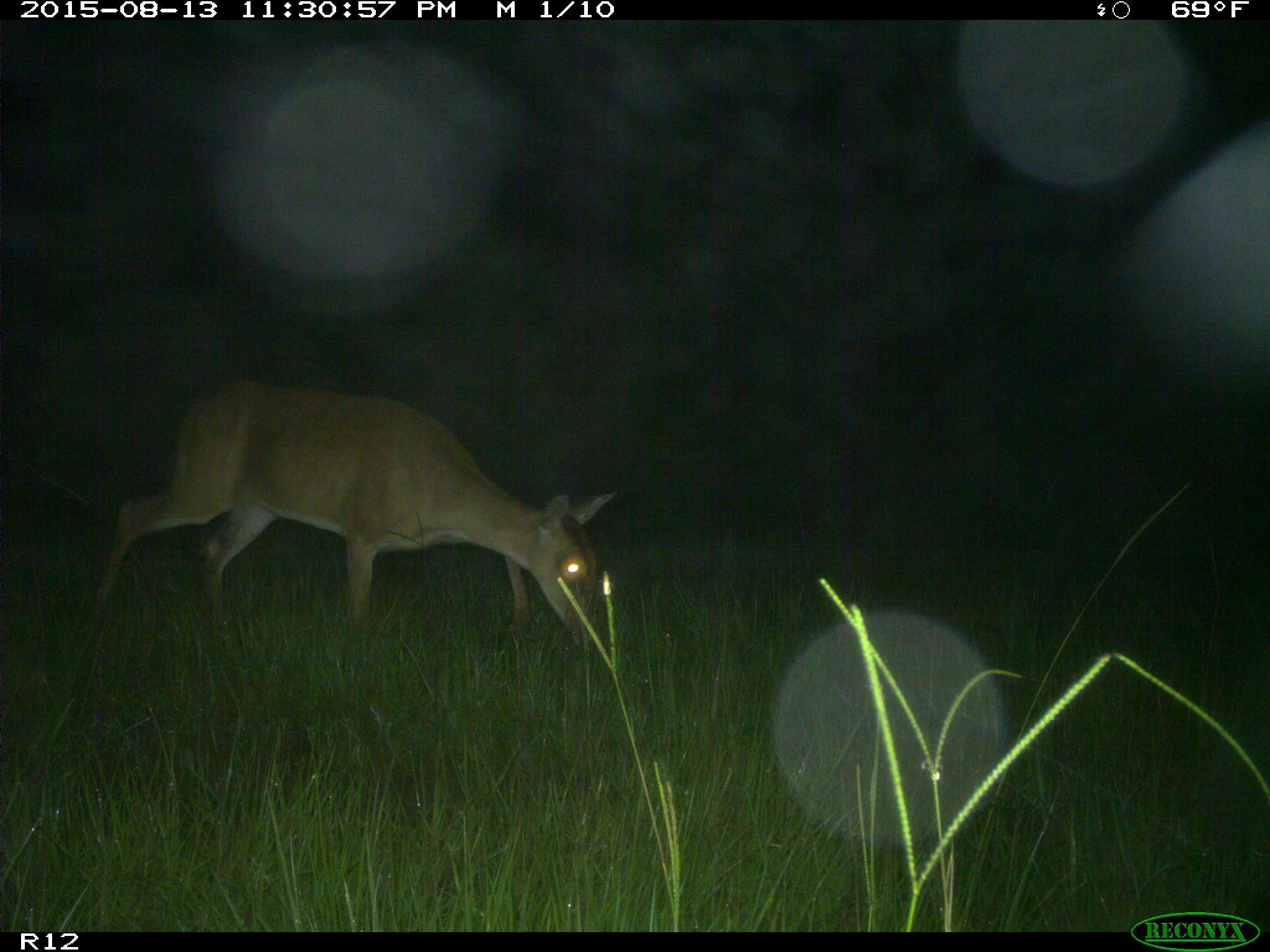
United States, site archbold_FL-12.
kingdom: Animalia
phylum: Chordata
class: Mammalia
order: Artiodactyla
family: Cervidae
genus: Odocoileus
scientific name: Odocoileus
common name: deer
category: unidentified deer